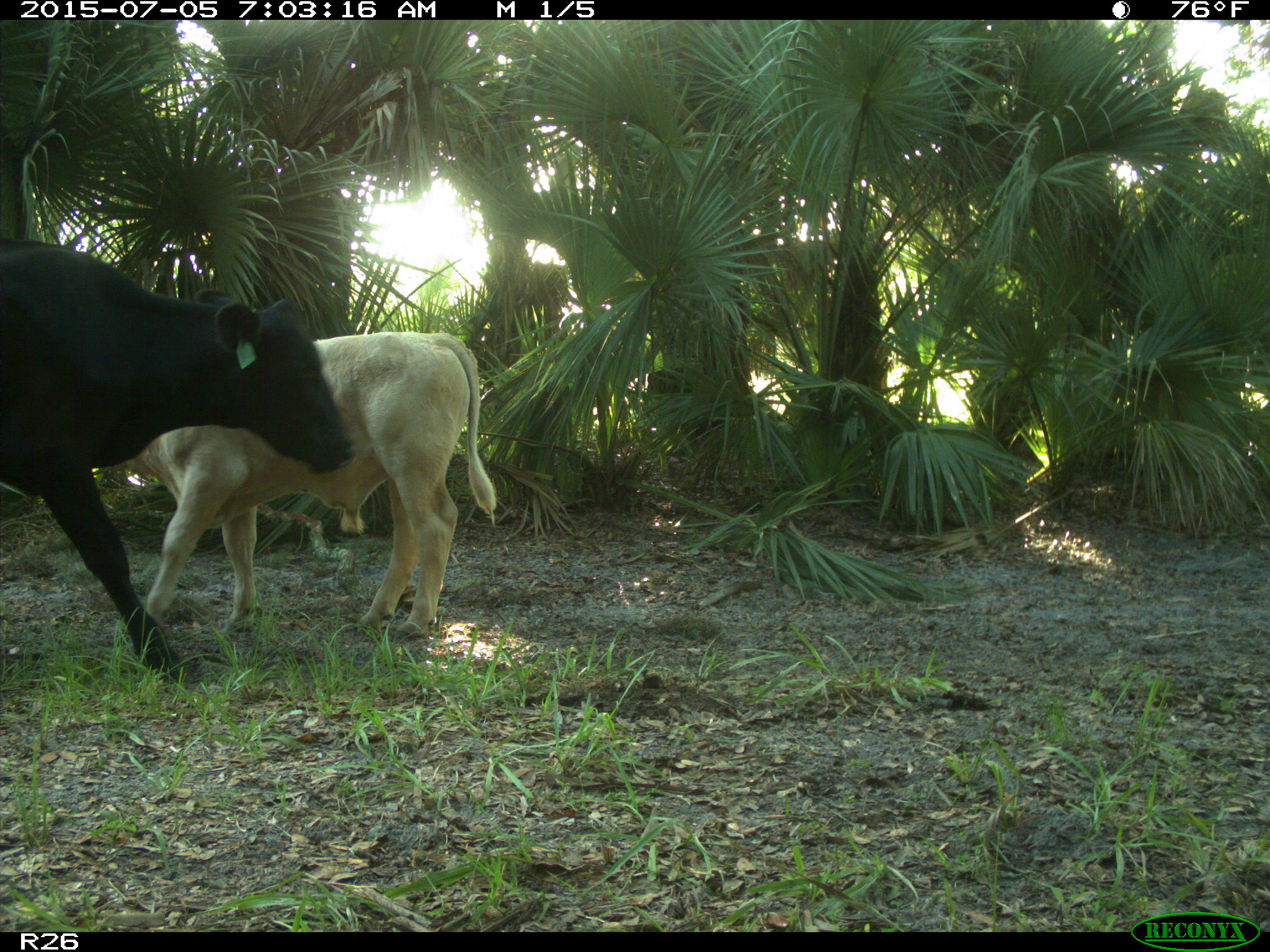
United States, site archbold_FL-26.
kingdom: Animalia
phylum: Chordata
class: Mammalia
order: Artiodactyla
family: Bovidae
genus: Bos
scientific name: Bos taurus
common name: domestic cow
Bos taurus (domestic cow).